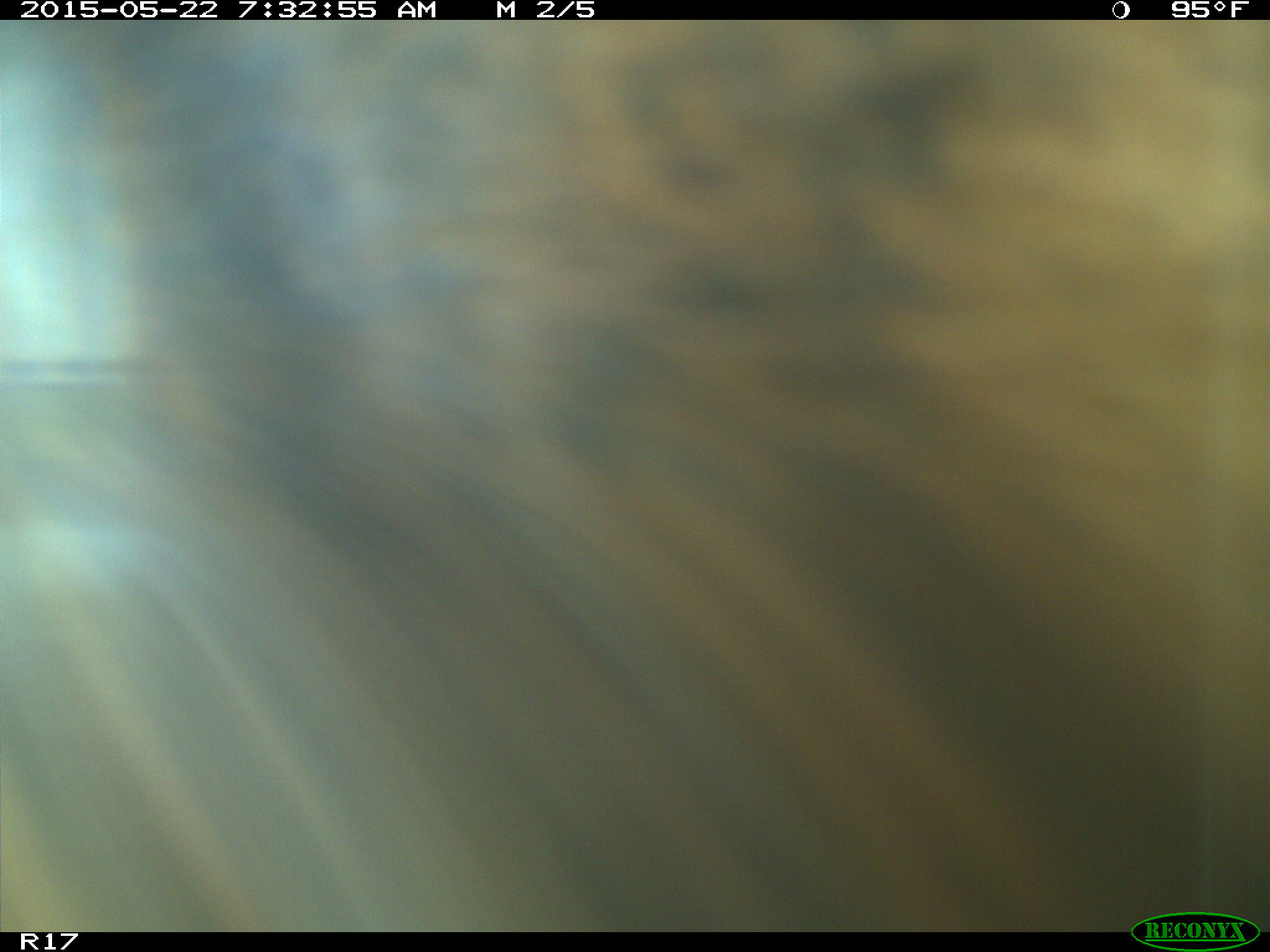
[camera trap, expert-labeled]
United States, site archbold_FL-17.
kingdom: Animalia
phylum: Chordata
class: Mammalia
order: Artiodactyla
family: Bovidae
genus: Bos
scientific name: Bos taurus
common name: domestic cow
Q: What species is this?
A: Bos taurus (domestic cow).